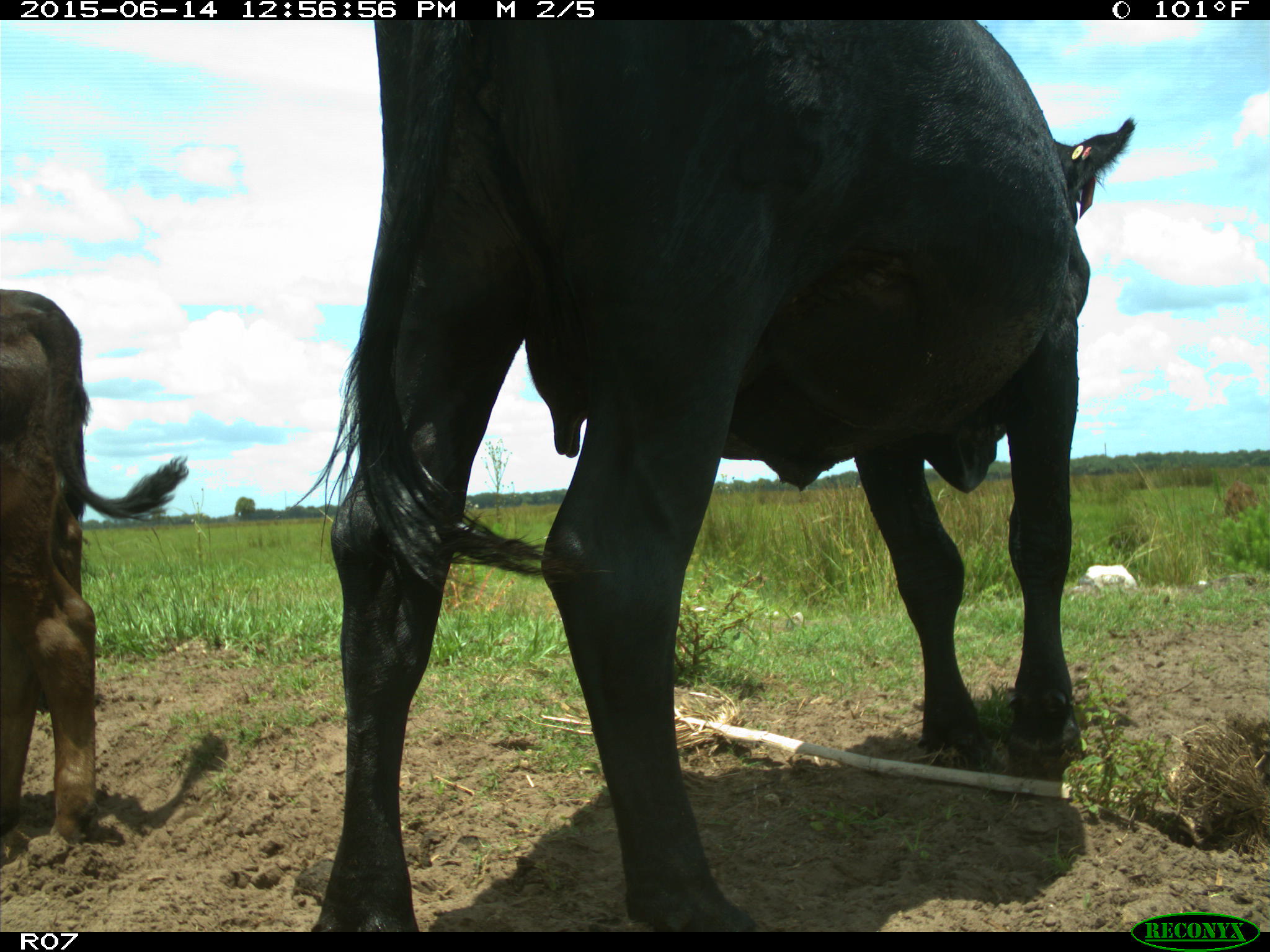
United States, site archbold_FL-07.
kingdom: Animalia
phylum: Chordata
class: Mammalia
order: Artiodactyla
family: Bovidae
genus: Bos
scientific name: Bos taurus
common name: domestic cow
Bos taurus (domestic cow).